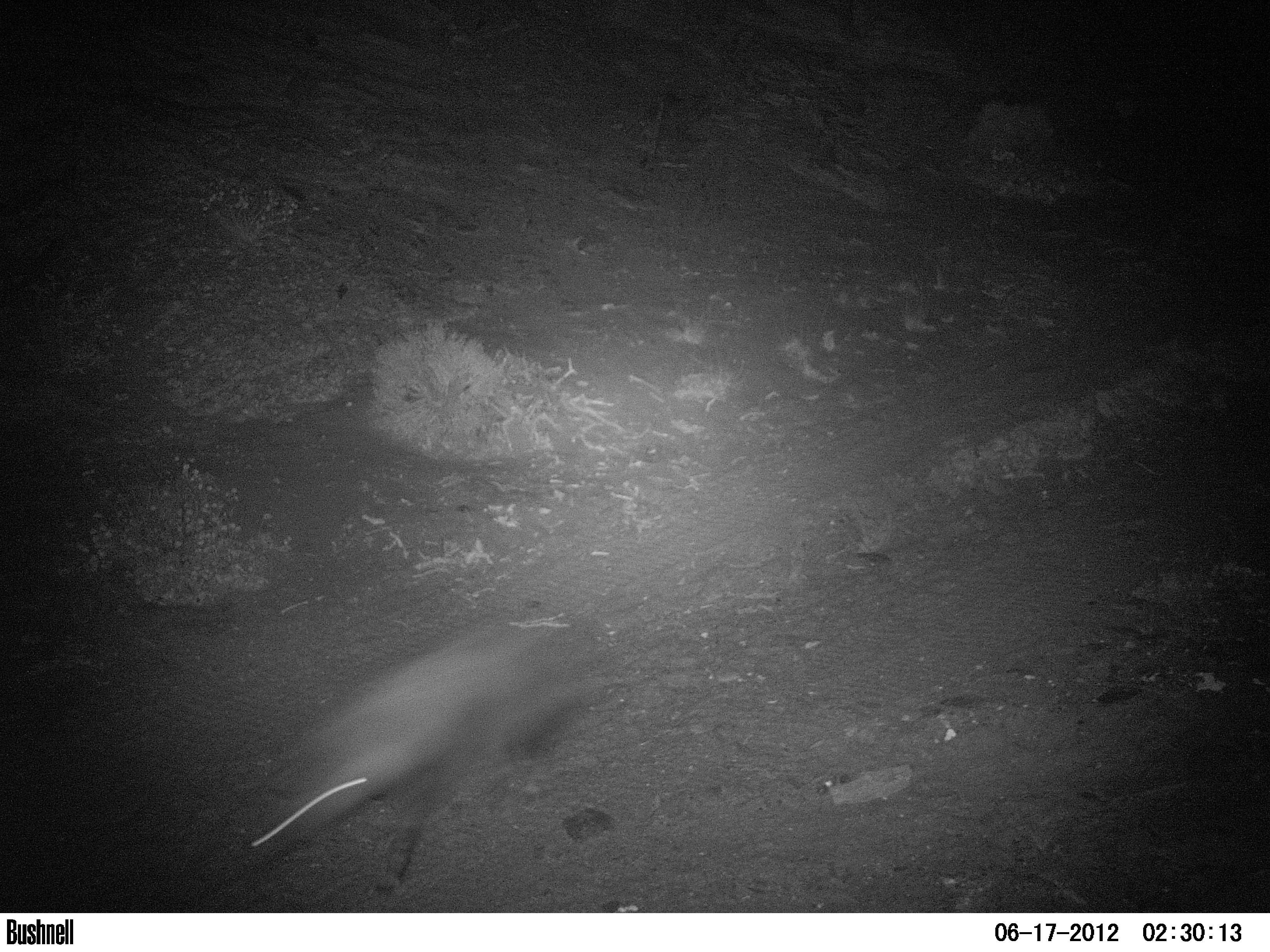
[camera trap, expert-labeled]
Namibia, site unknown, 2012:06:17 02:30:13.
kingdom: Animalia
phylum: Chordata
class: Mammalia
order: Carnivora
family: Hyaenidae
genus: Parahyaena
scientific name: Parahyaena brunnea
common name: brown hyena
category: hyaena brunnea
Hyaena brunnea (brown hyena) (Parahyaena brunnea).